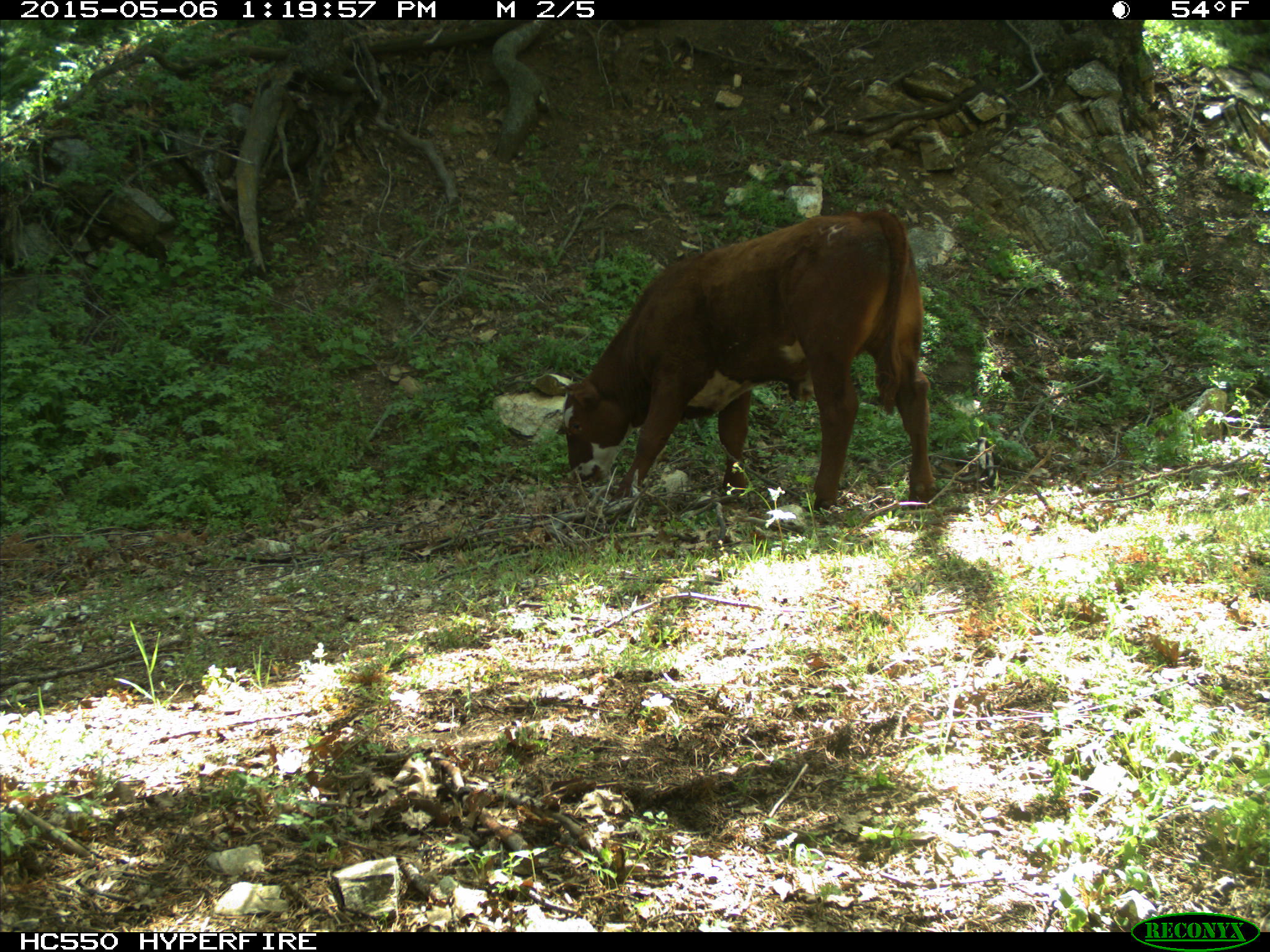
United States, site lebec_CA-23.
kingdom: Animalia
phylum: Chordata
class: Mammalia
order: Artiodactyla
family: Bovidae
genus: Bos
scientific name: Bos taurus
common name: domestic cow